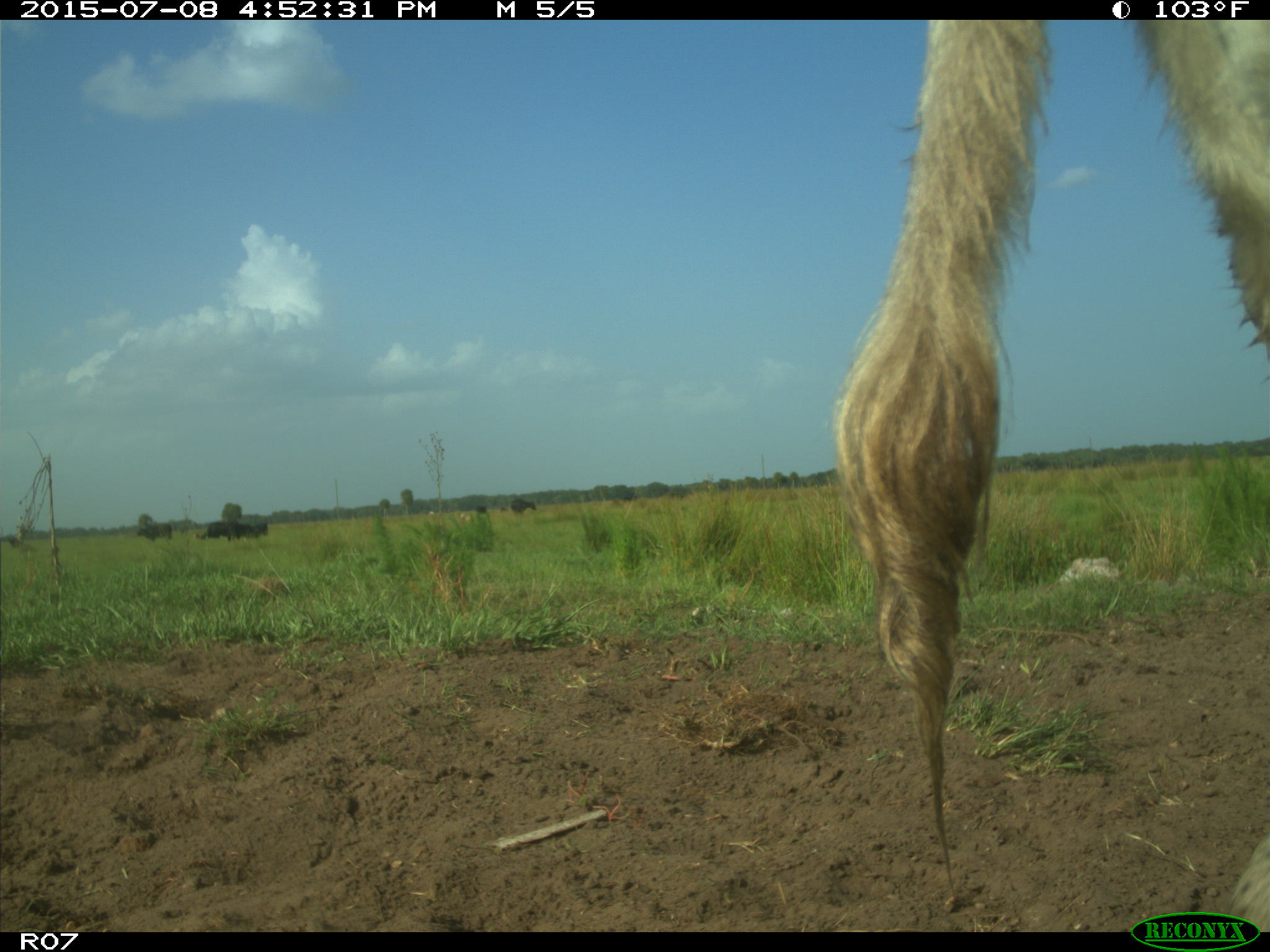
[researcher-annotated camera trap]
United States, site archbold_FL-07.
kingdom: Animalia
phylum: Chordata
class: Mammalia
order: Artiodactyla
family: Bovidae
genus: Bos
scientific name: Bos taurus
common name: domestic cow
Bos taurus (domestic cow).